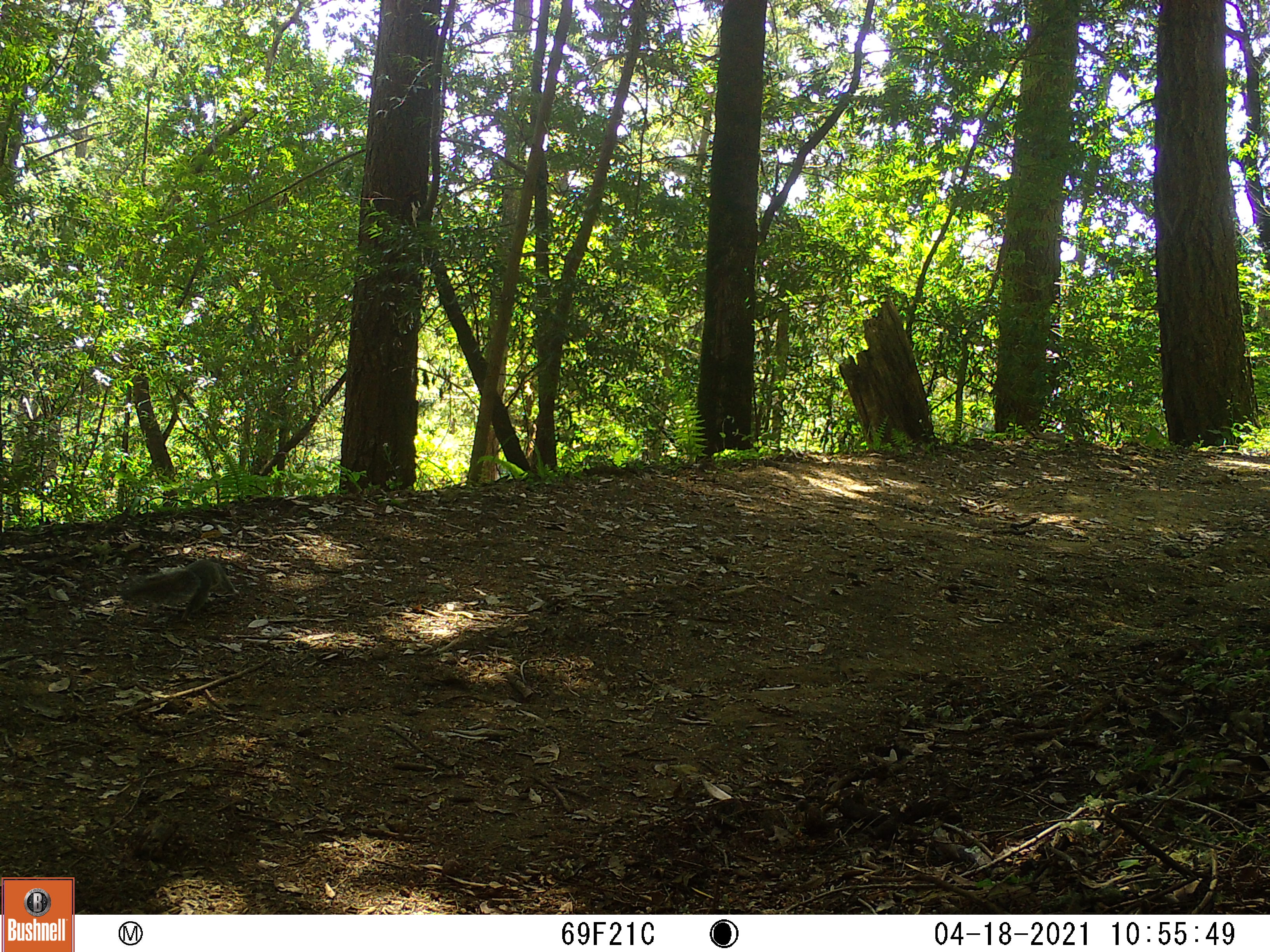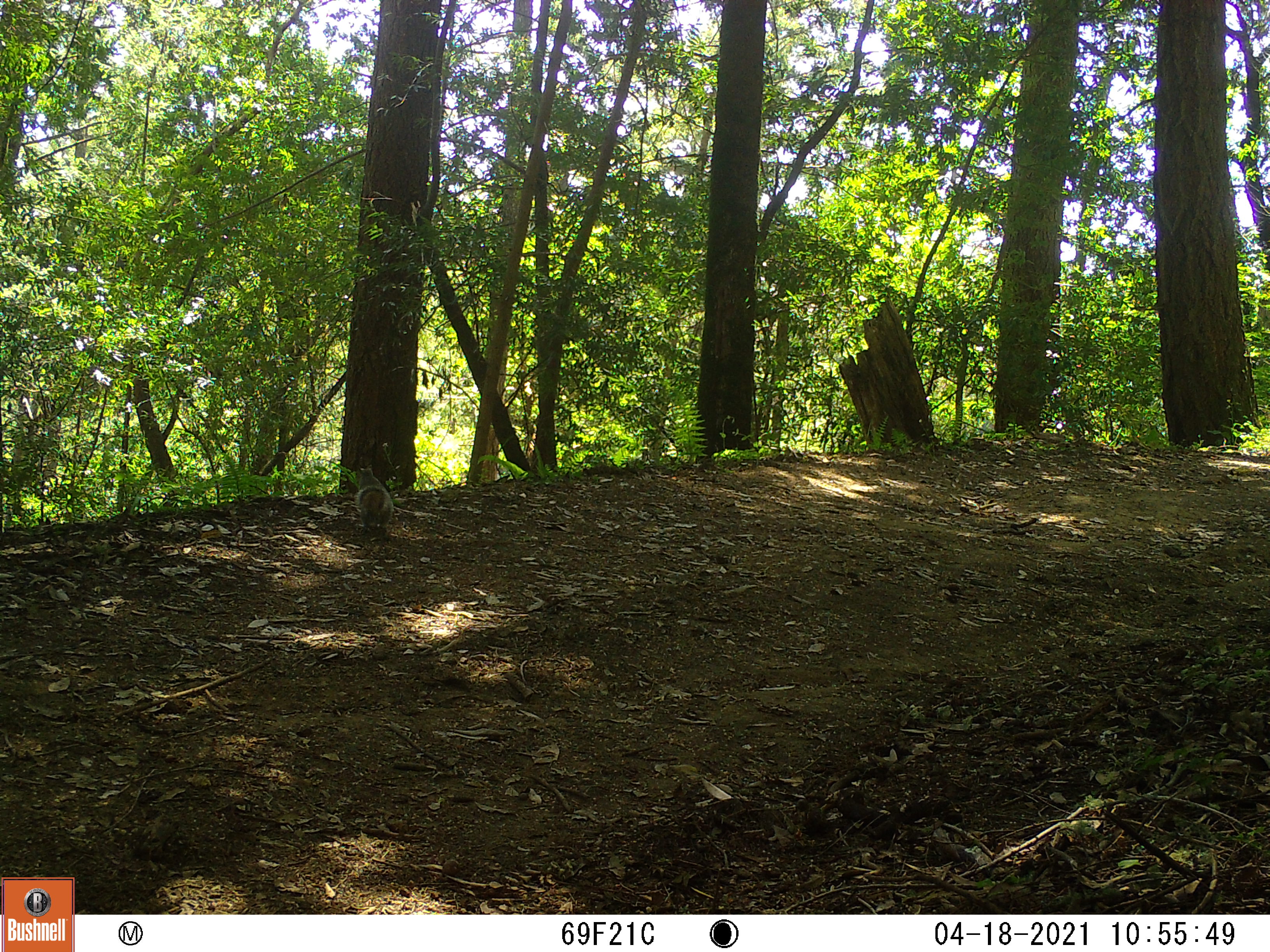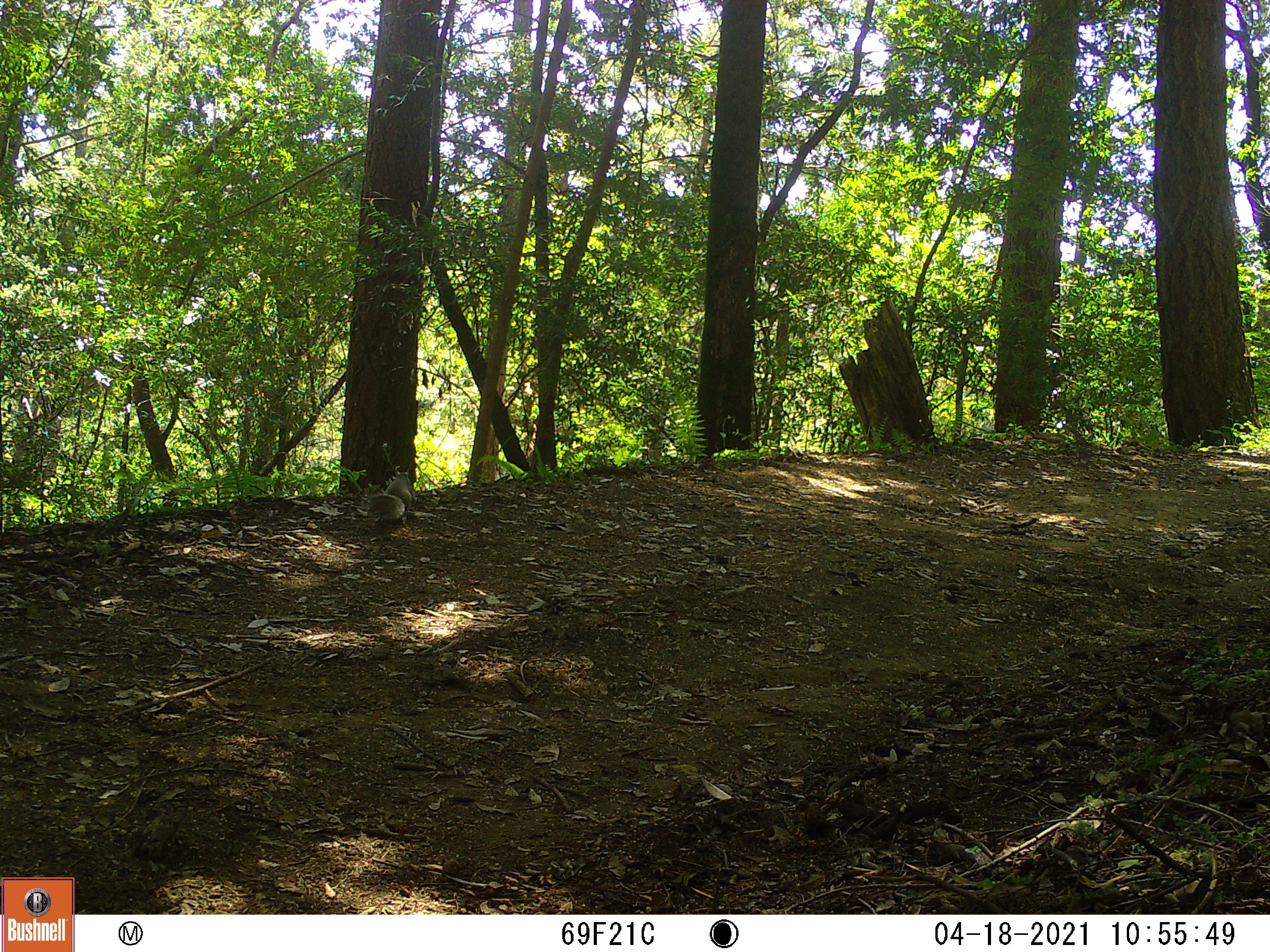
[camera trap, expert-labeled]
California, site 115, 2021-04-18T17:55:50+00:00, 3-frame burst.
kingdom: Animalia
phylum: Chordata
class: Mammalia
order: Rodentia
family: Sciuridae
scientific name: Sciuridae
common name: squirrel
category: unknown squirrel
Unknown squirrel (squirrel) (Sciuridae).